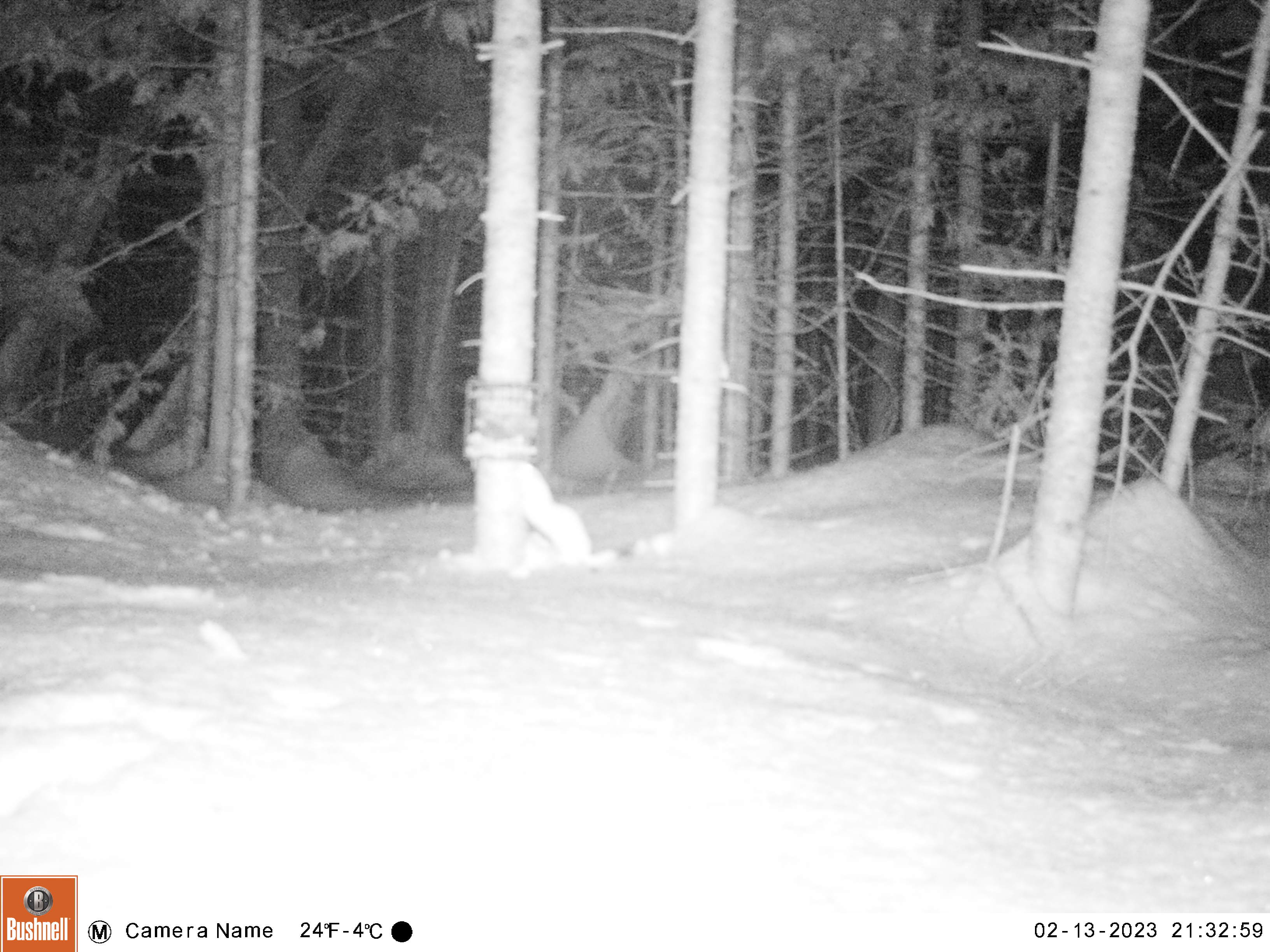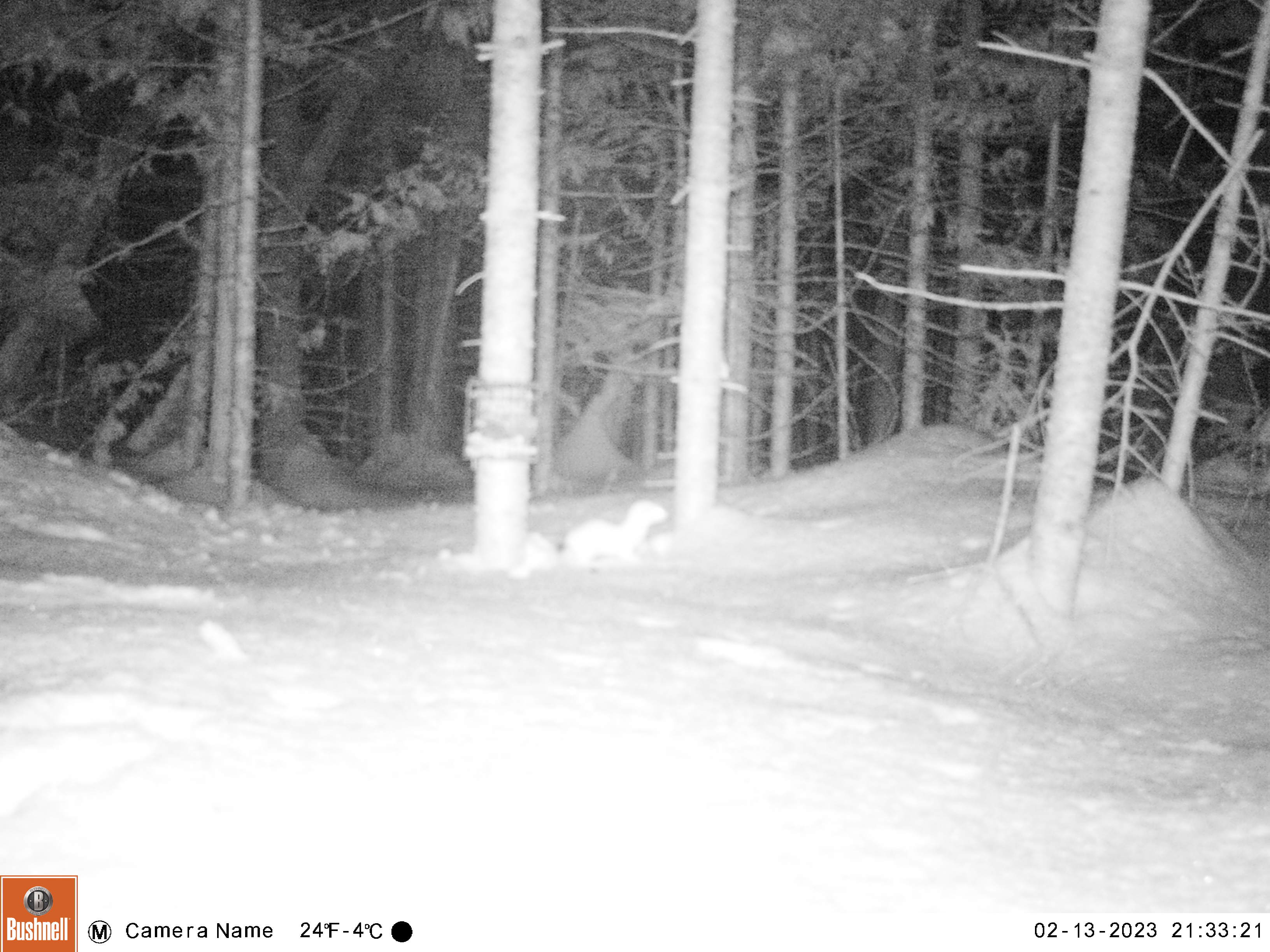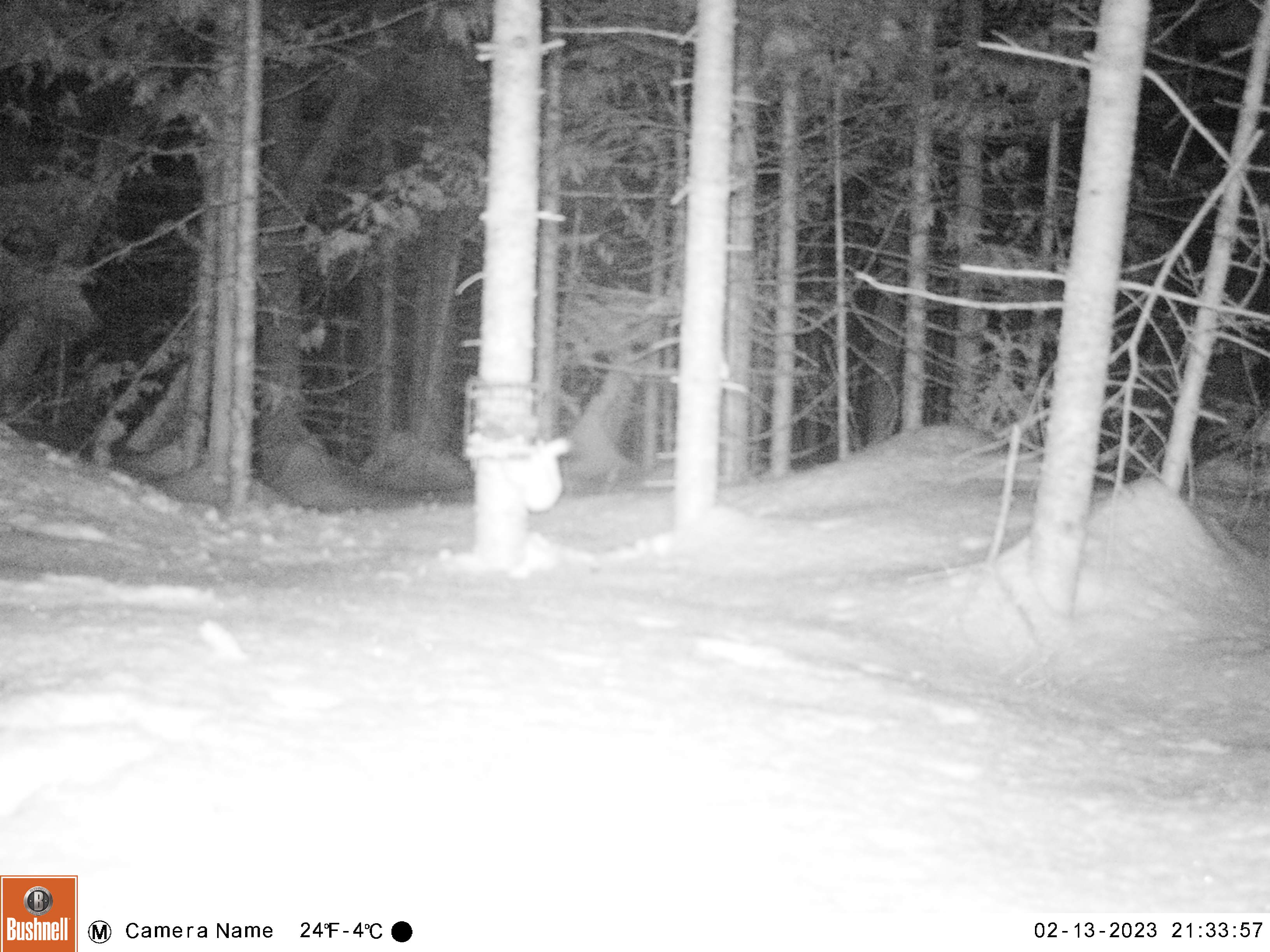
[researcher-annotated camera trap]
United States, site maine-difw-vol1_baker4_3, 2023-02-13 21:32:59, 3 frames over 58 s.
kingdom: Animalia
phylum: Chordata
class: Mammalia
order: Carnivora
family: Mustelidae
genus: Mustela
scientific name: Mustela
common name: weasel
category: weasel sp.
Weasel sp. (weasel) (Mustela).